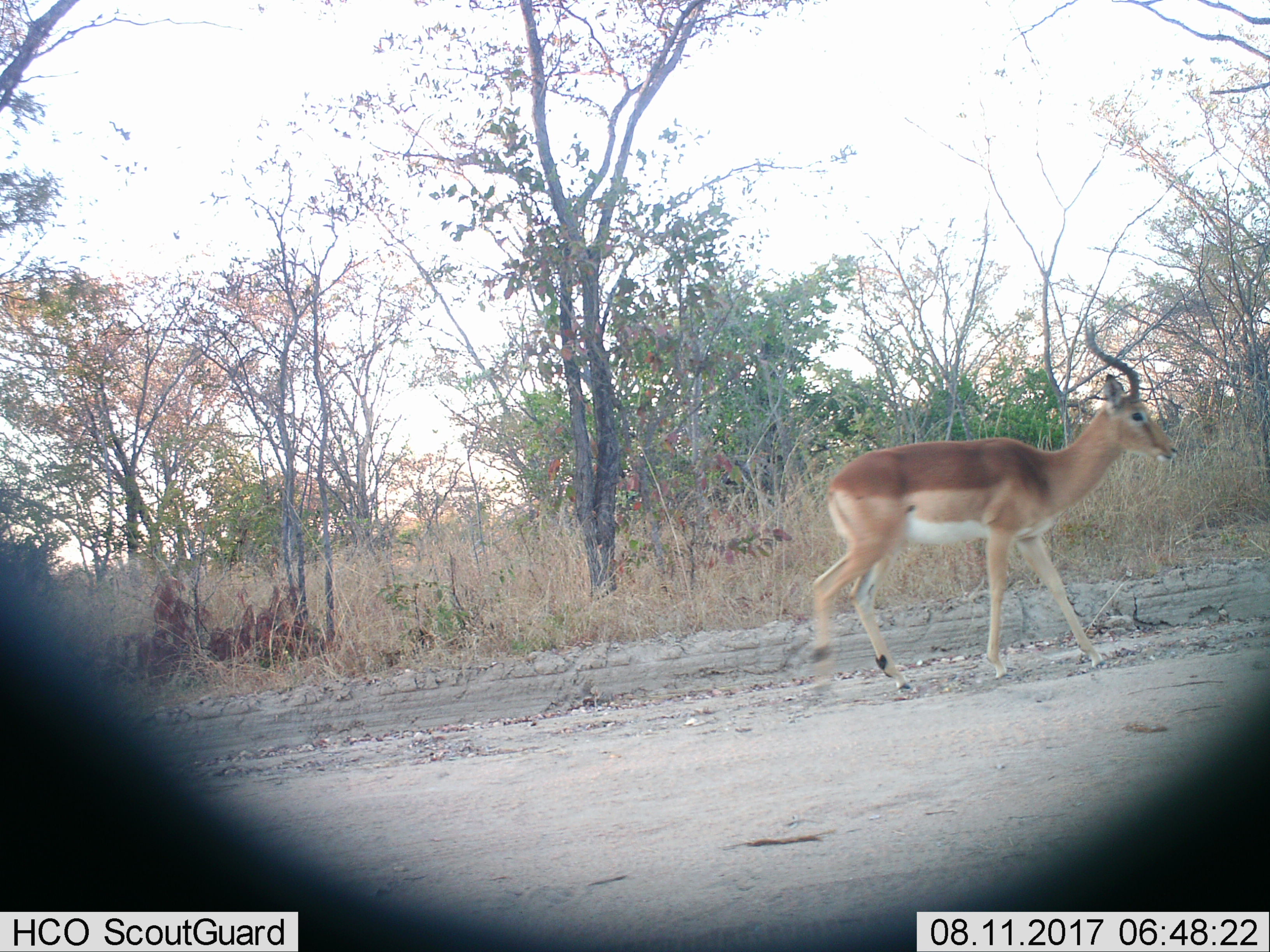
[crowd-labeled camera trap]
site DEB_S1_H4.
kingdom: Animalia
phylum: Chordata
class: Mammalia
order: Artiodactyla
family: Bovidae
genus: Aepyceros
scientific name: Aepyceros melampus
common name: impala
Impala (Aepyceros melampus), count 1. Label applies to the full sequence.